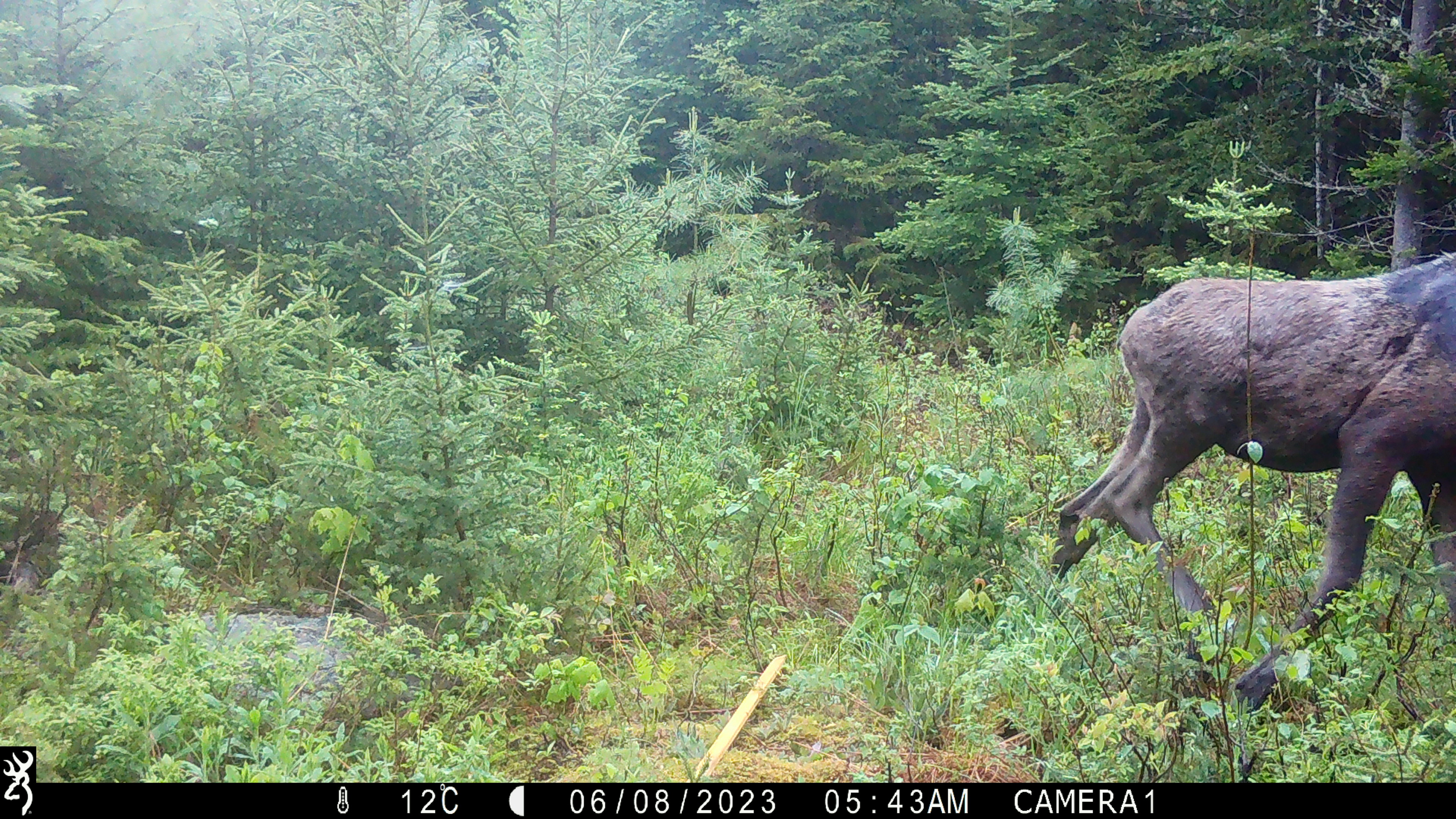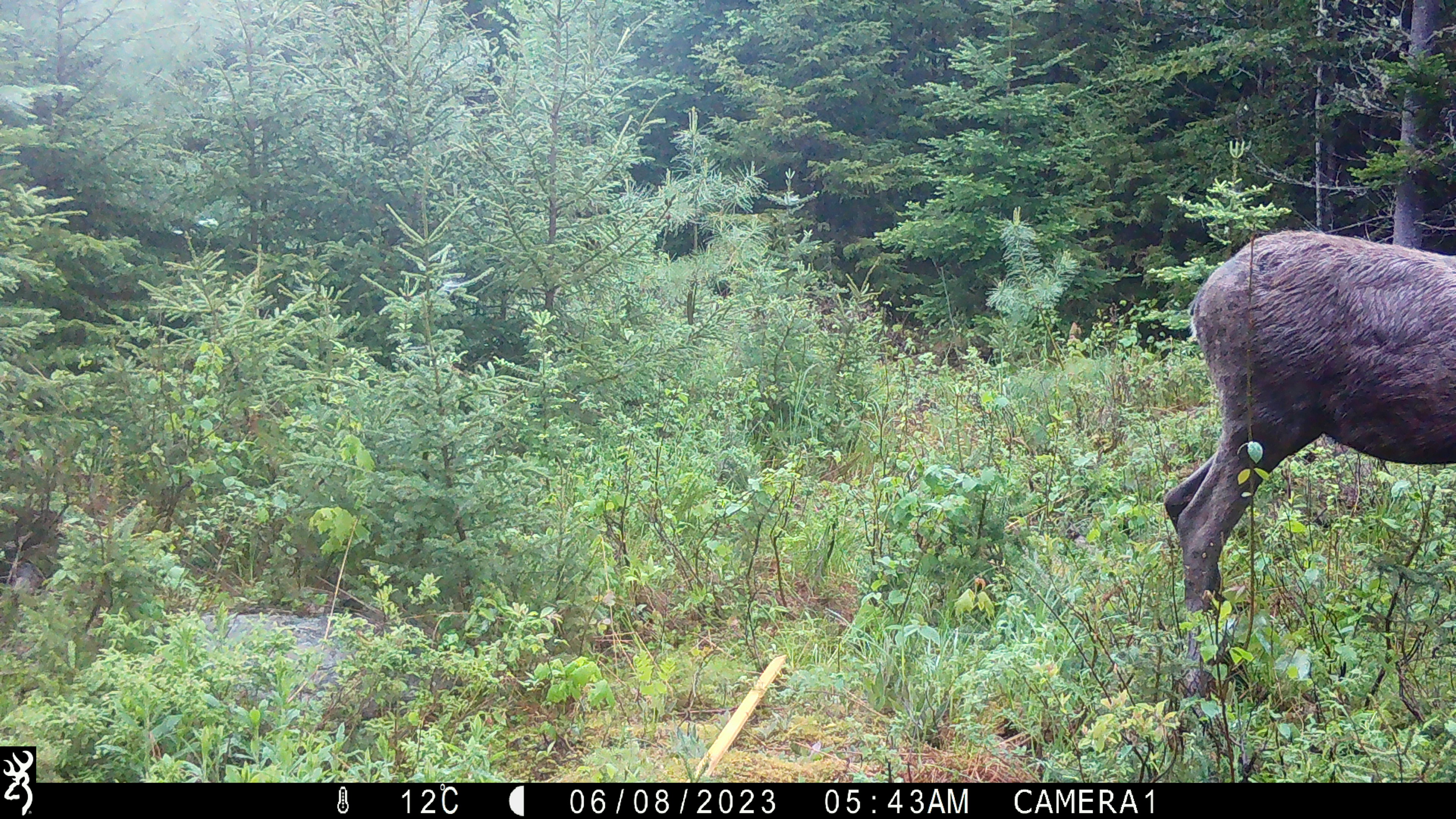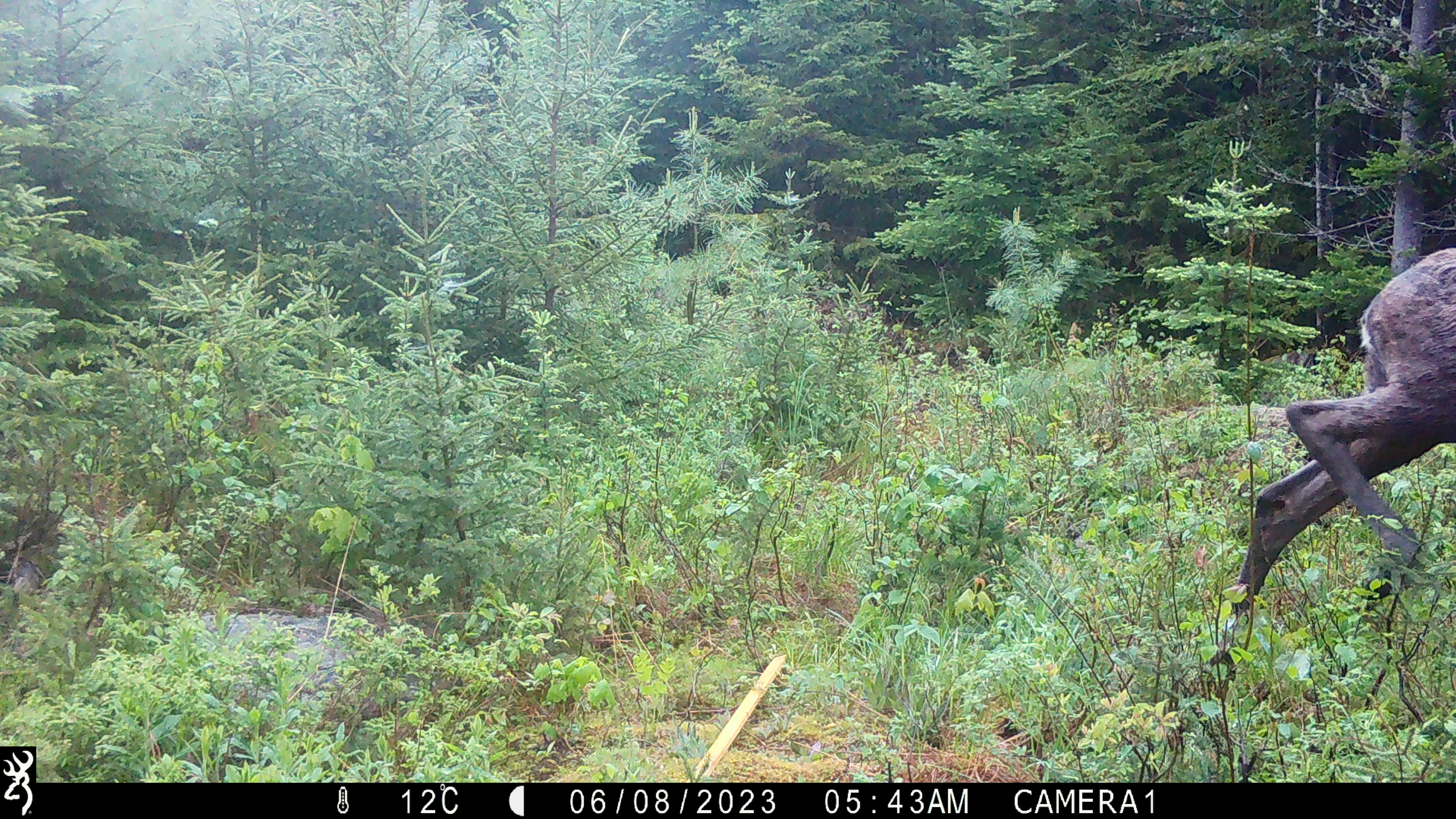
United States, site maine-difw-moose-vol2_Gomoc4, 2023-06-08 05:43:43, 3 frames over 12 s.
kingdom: Animalia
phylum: Chordata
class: Mammalia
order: Artiodactyla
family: Cervidae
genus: Alces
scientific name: Alces alces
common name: moose